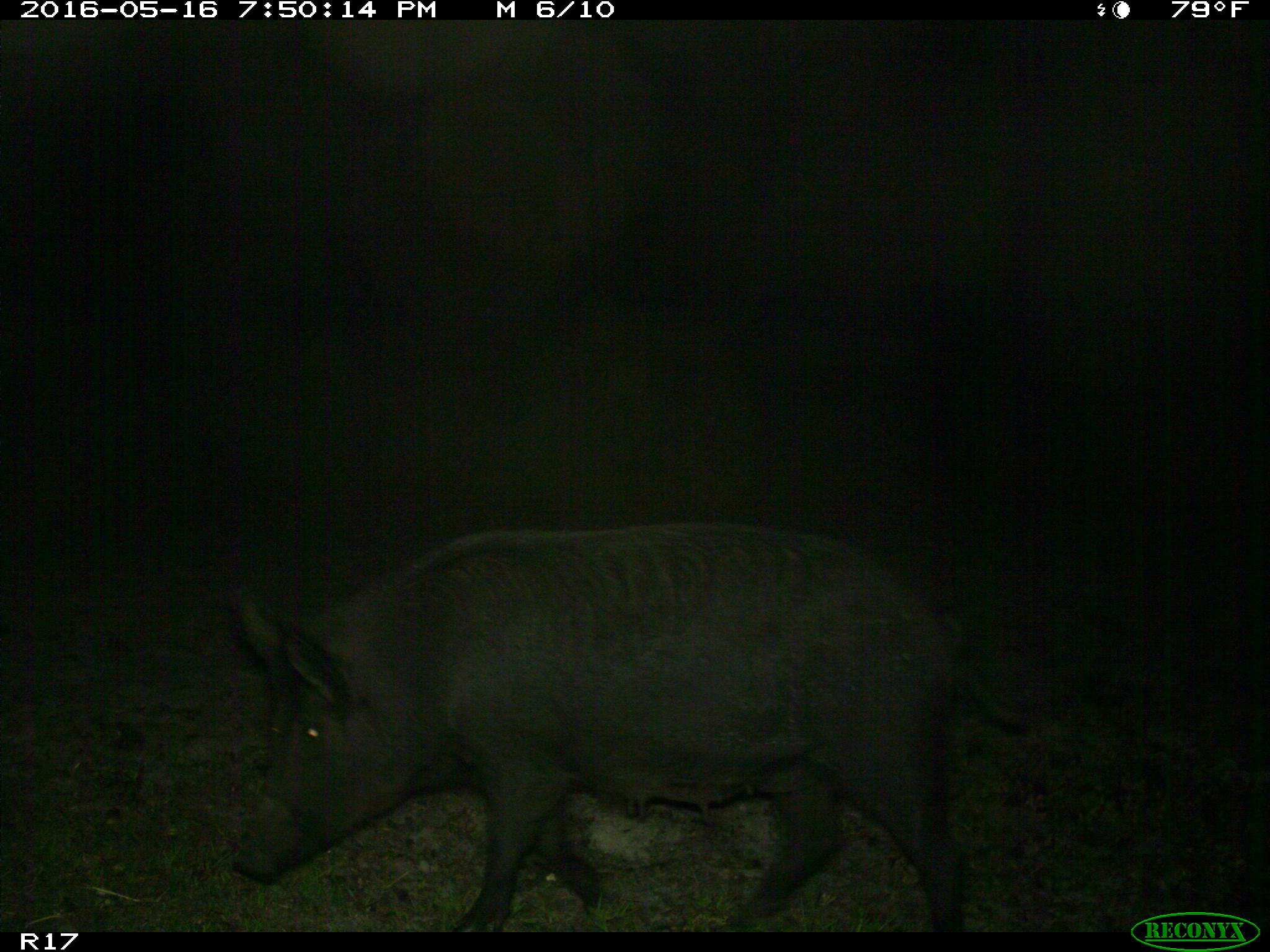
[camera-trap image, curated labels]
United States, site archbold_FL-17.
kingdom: Animalia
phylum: Chordata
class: Mammalia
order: Artiodactyla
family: Suidae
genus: Sus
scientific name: Sus scrofa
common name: wild boar